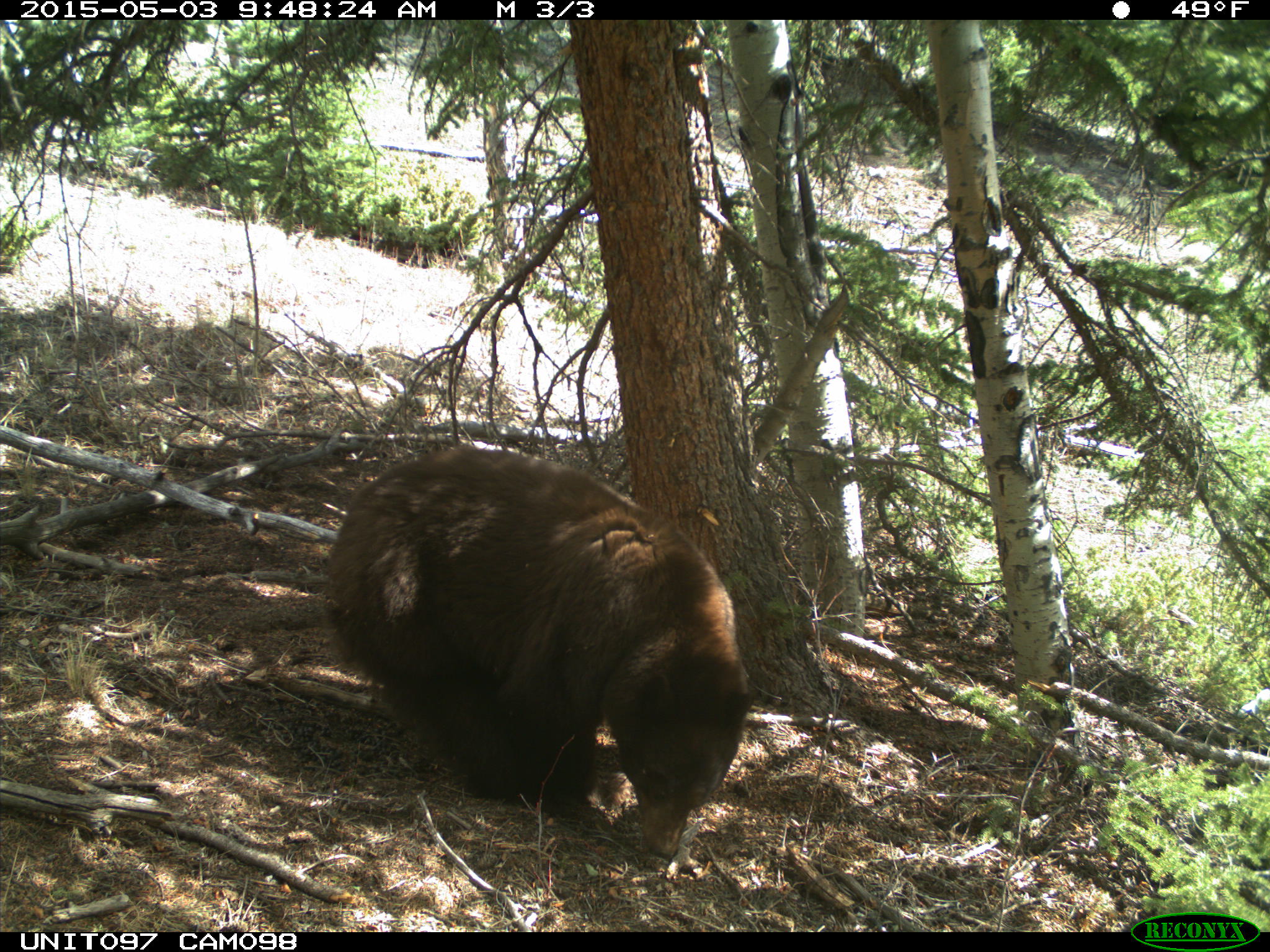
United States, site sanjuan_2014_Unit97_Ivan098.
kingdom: Animalia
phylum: Chordata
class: Mammalia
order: Carnivora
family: Ursidae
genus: Ursus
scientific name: Ursus americanus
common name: american black bear